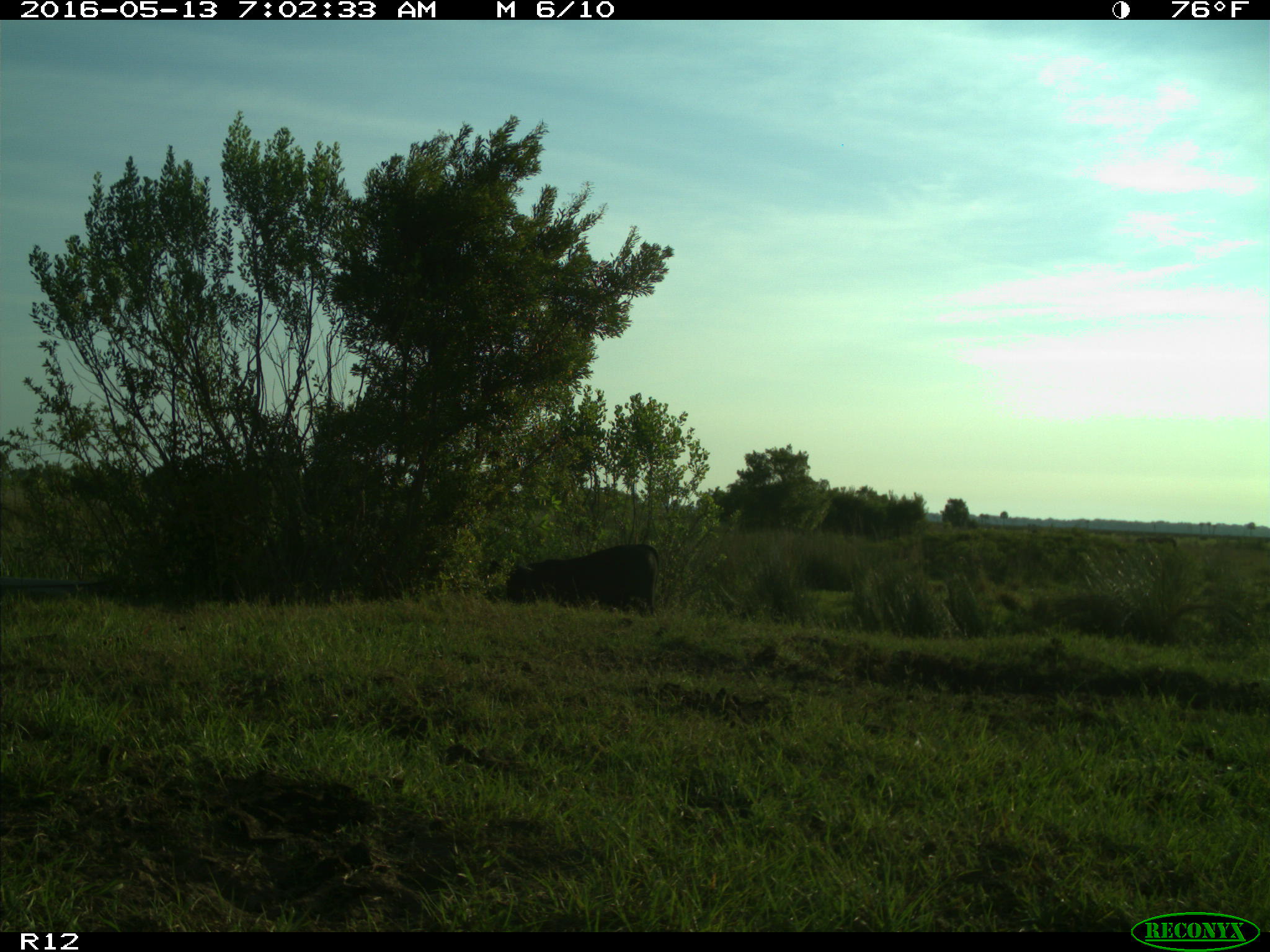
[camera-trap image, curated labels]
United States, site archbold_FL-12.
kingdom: Animalia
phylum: Chordata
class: Mammalia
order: Artiodactyla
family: Bovidae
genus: Bos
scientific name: Bos taurus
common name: domestic cow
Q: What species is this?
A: Bos taurus (domestic cow).